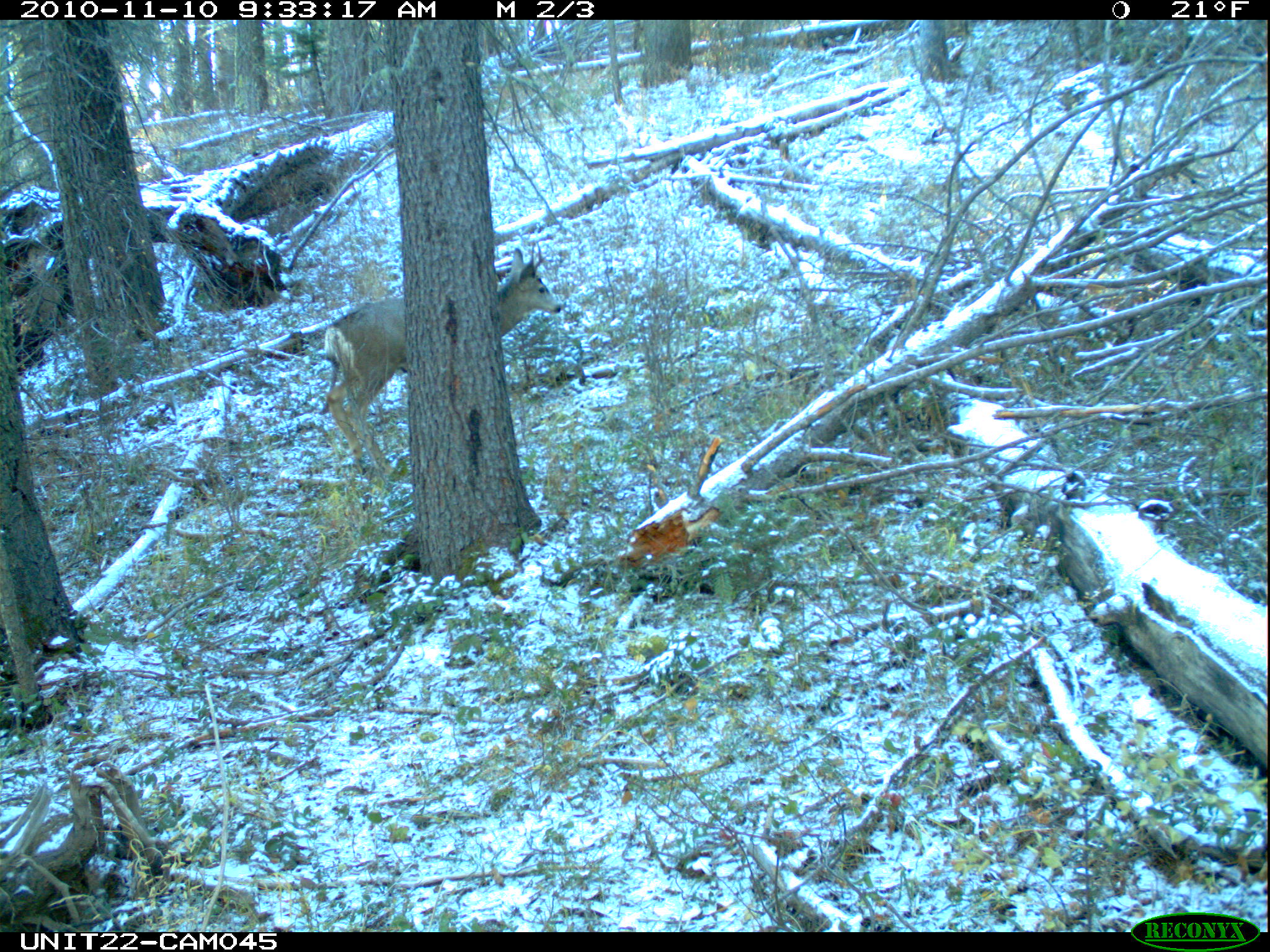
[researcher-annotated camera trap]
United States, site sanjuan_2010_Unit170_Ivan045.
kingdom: Animalia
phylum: Chordata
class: Mammalia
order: Artiodactyla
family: Cervidae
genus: Odocoileus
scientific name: Odocoileus hemionus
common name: mule deer